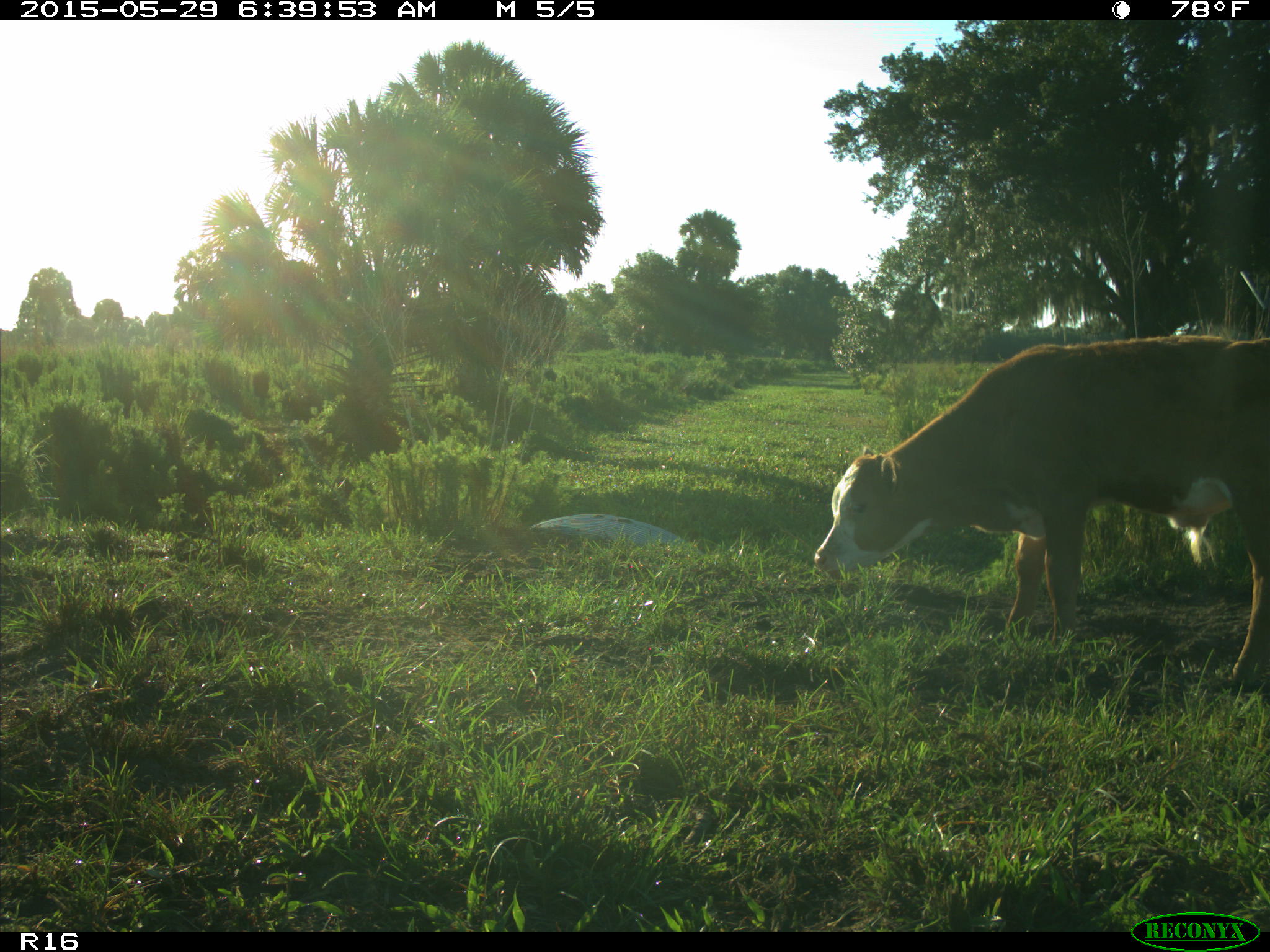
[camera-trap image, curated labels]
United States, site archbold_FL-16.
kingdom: Animalia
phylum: Chordata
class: Mammalia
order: Artiodactyla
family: Bovidae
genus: Bos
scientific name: Bos taurus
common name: domestic cow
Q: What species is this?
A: Bos taurus (domestic cow).